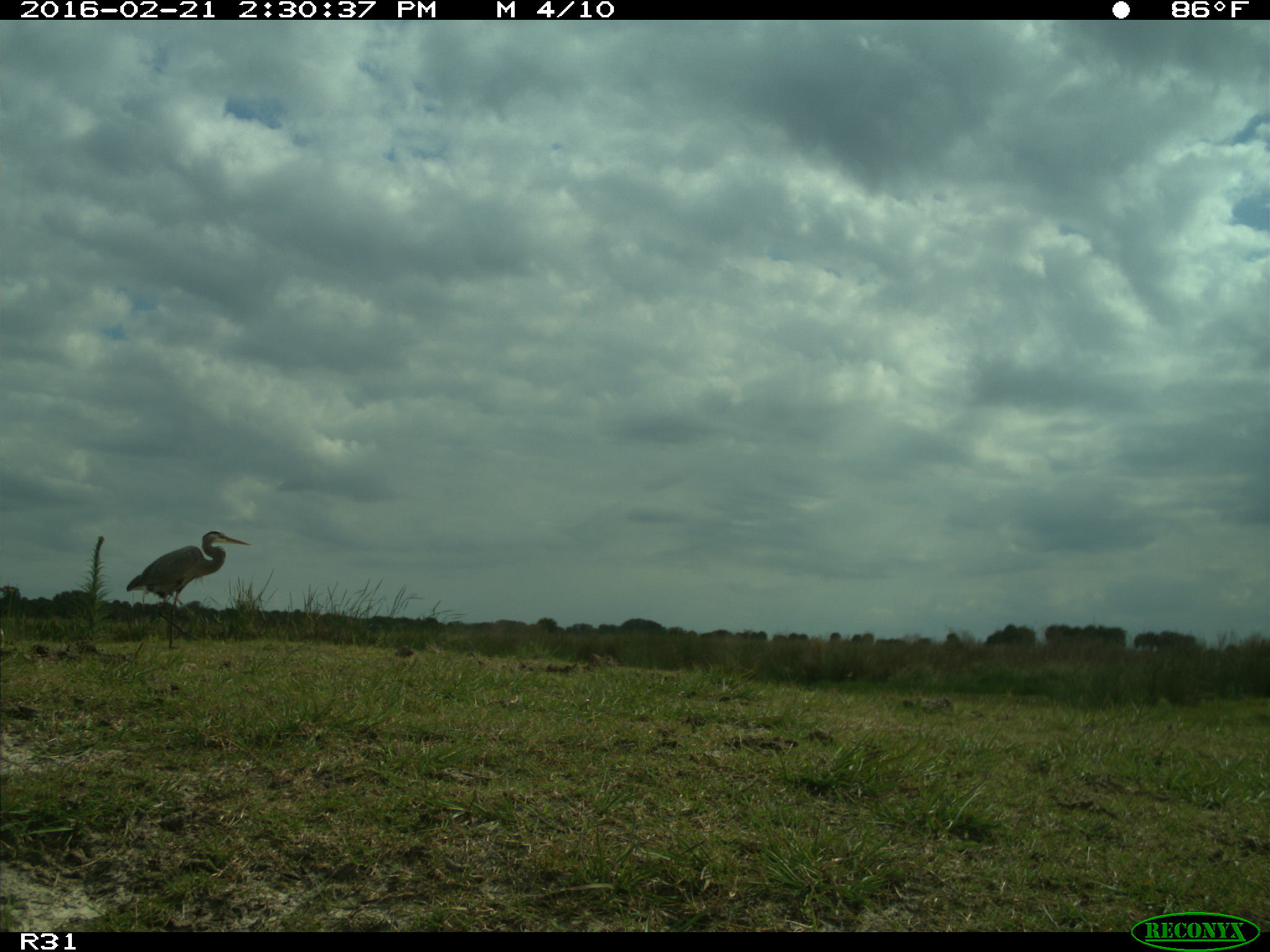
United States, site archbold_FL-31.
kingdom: Animalia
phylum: Chordata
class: Aves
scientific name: Aves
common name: birds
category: unidentified bird